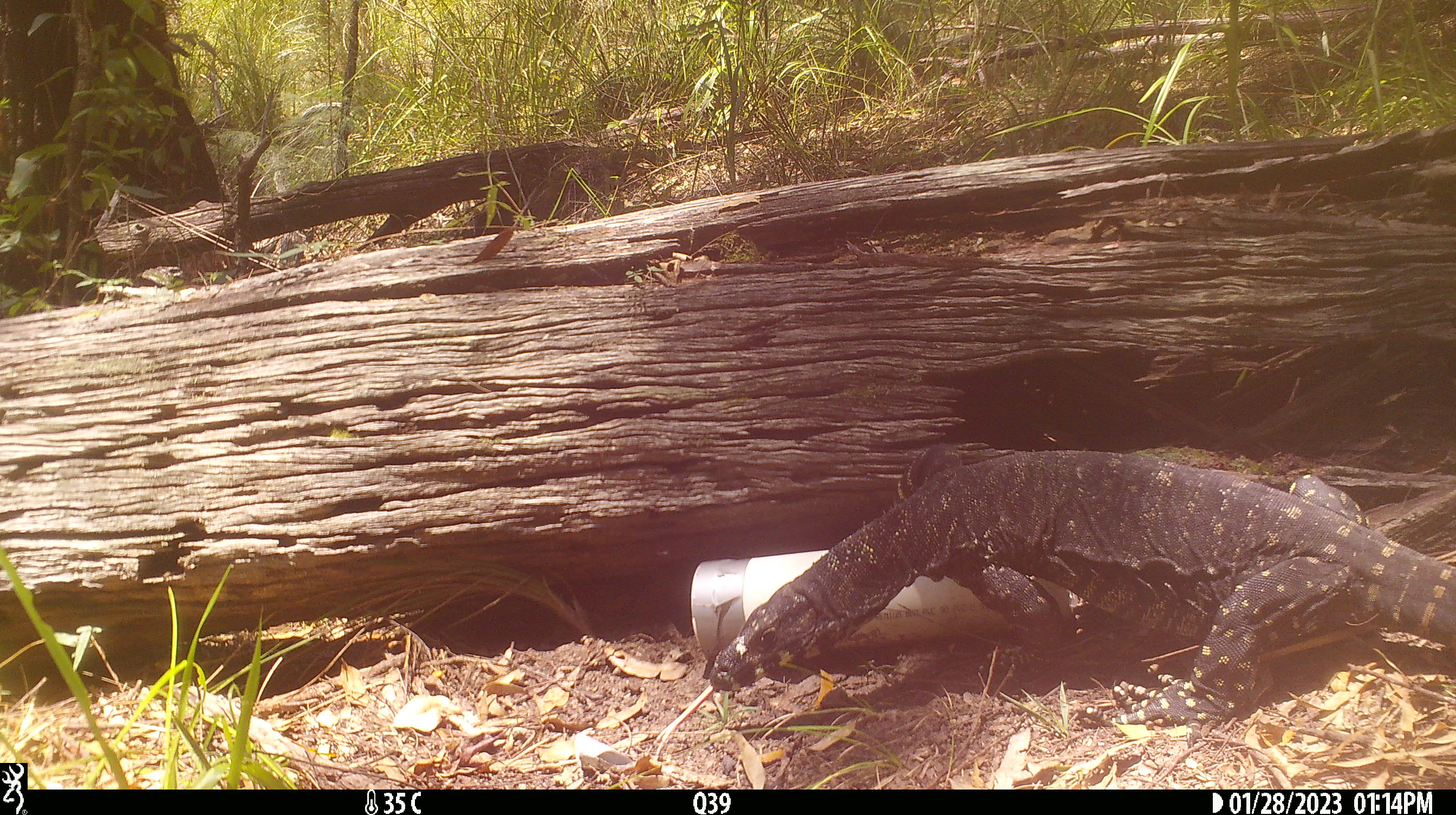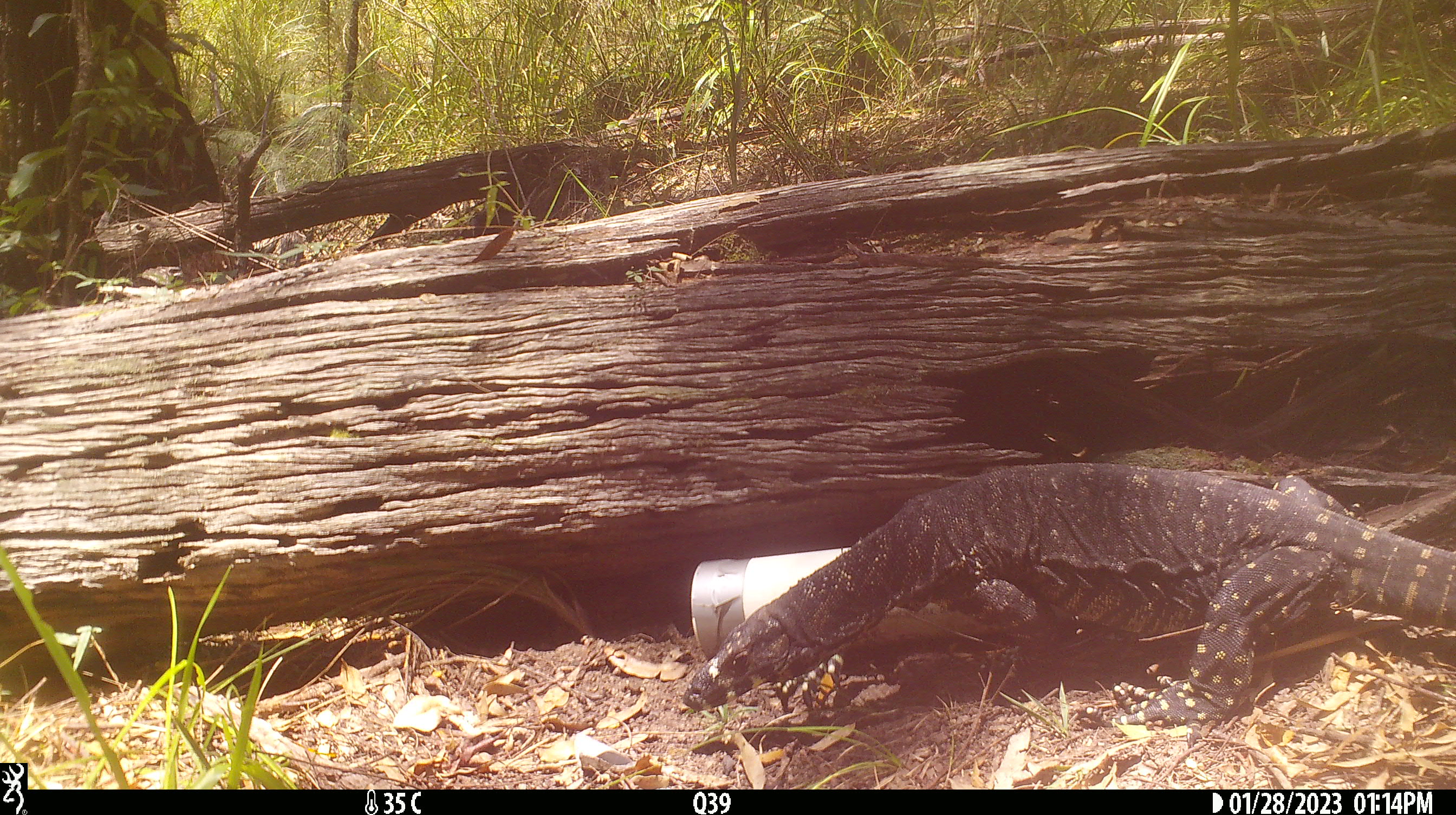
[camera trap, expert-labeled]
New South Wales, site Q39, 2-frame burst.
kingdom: Animalia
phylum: Chordata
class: Reptilia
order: Squamata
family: Varanidae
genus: Varanus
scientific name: Varanus varius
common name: lace monitor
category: goanna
Goanna (lace monitor) (Varanus varius).